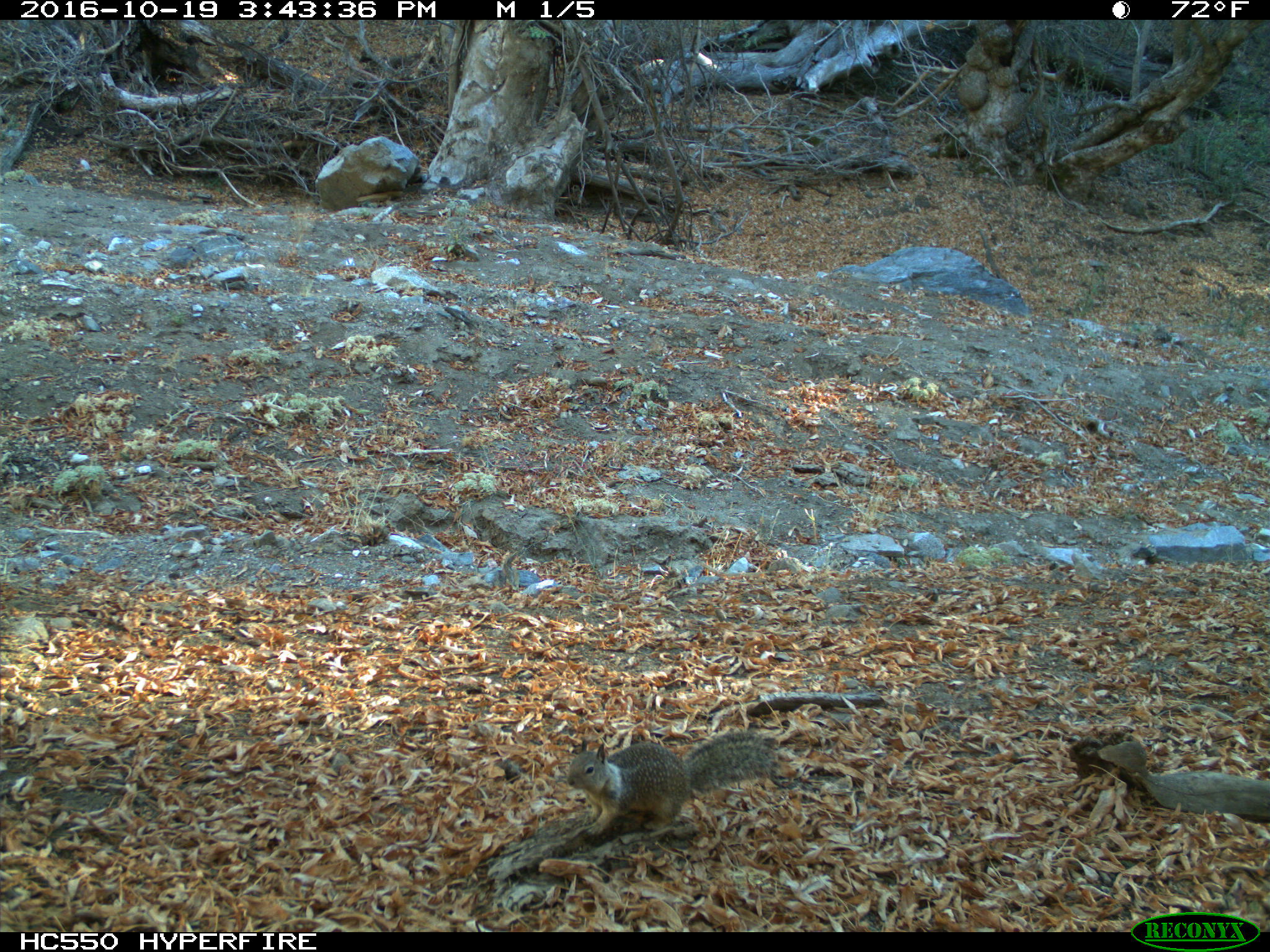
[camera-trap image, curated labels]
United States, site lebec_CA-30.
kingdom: Animalia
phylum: Chordata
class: Mammalia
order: Rodentia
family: Sciuridae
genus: Otospermophilus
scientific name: Otospermophilus beecheyi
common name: california ground squirrel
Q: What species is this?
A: Otospermophilus beecheyi (california ground squirrel).